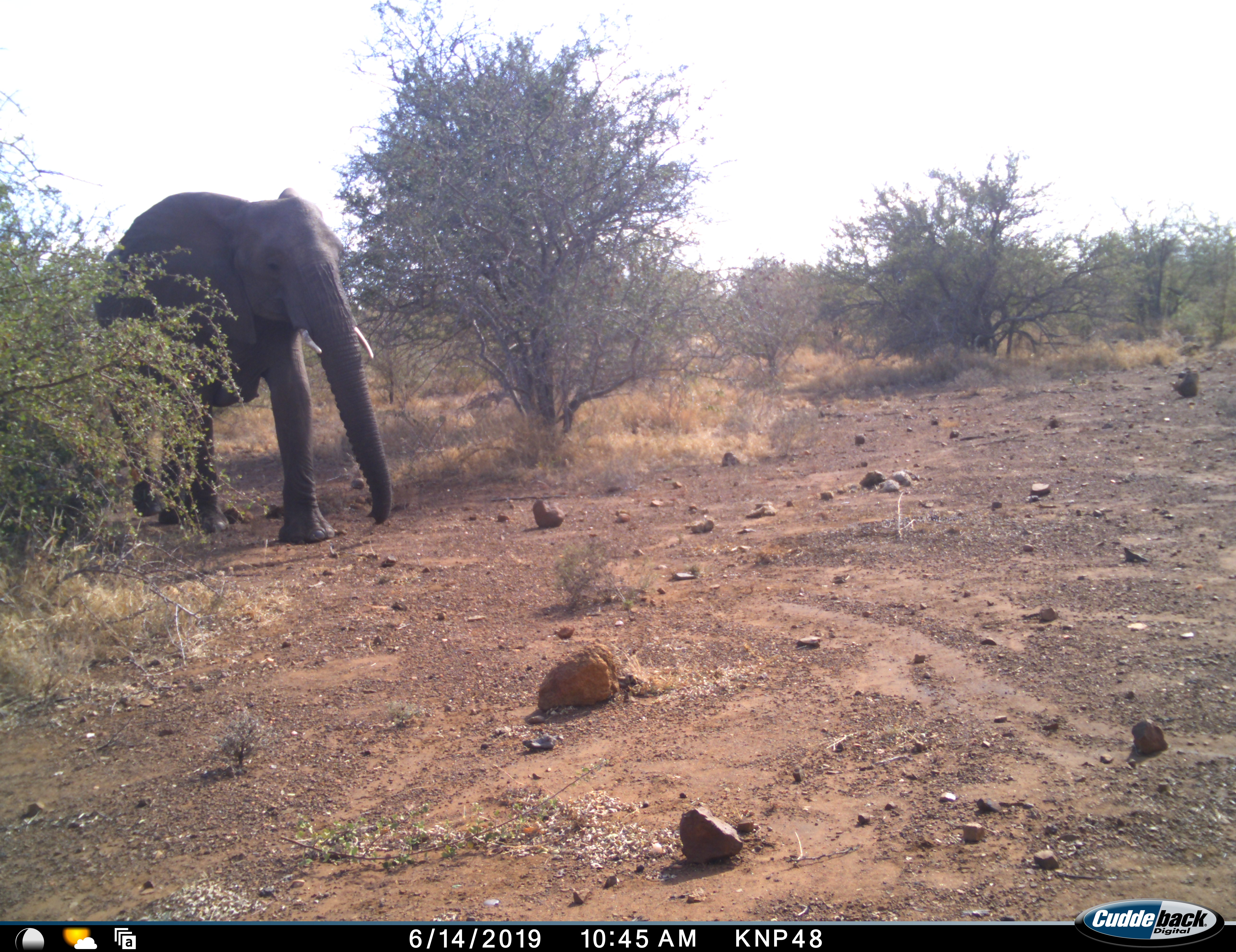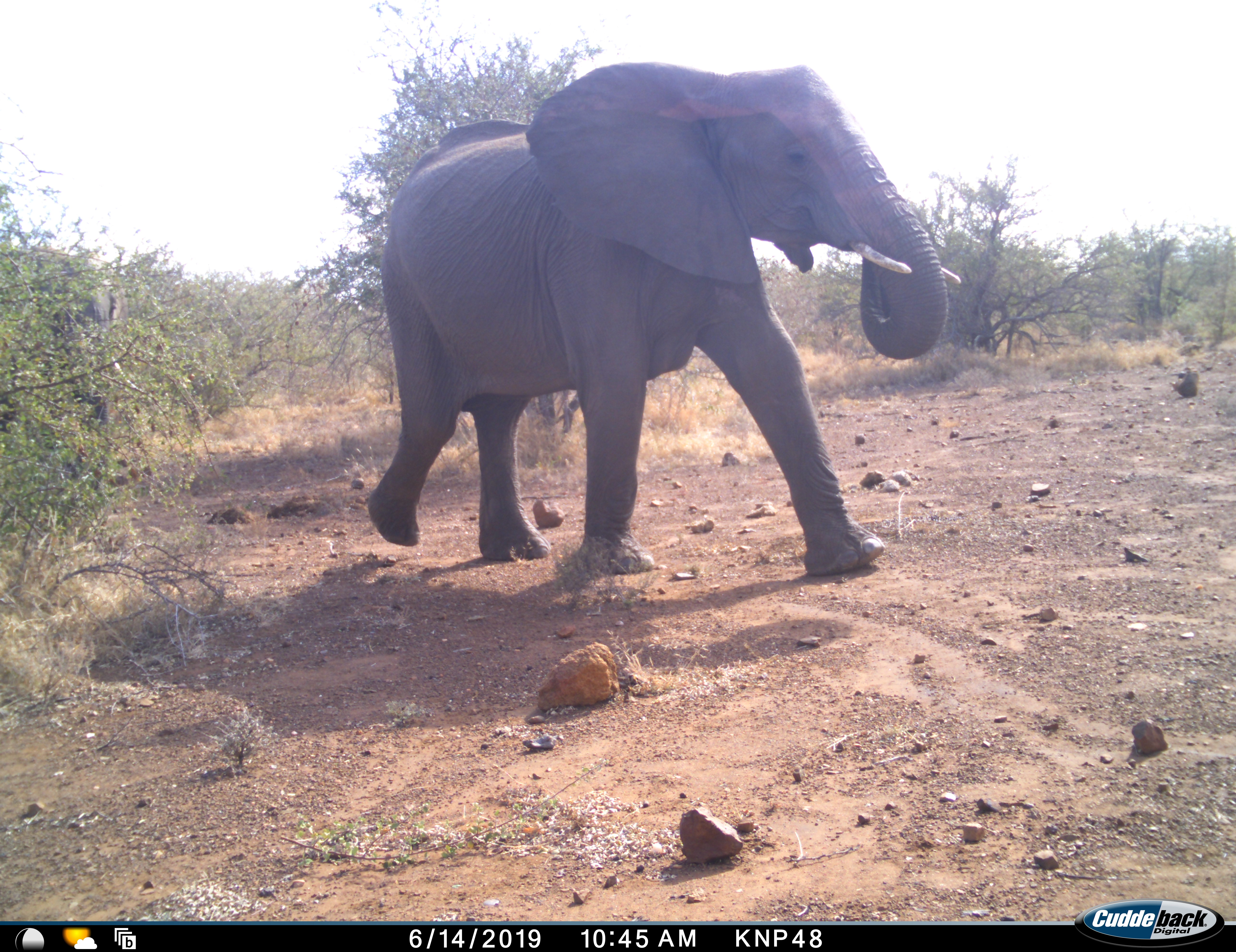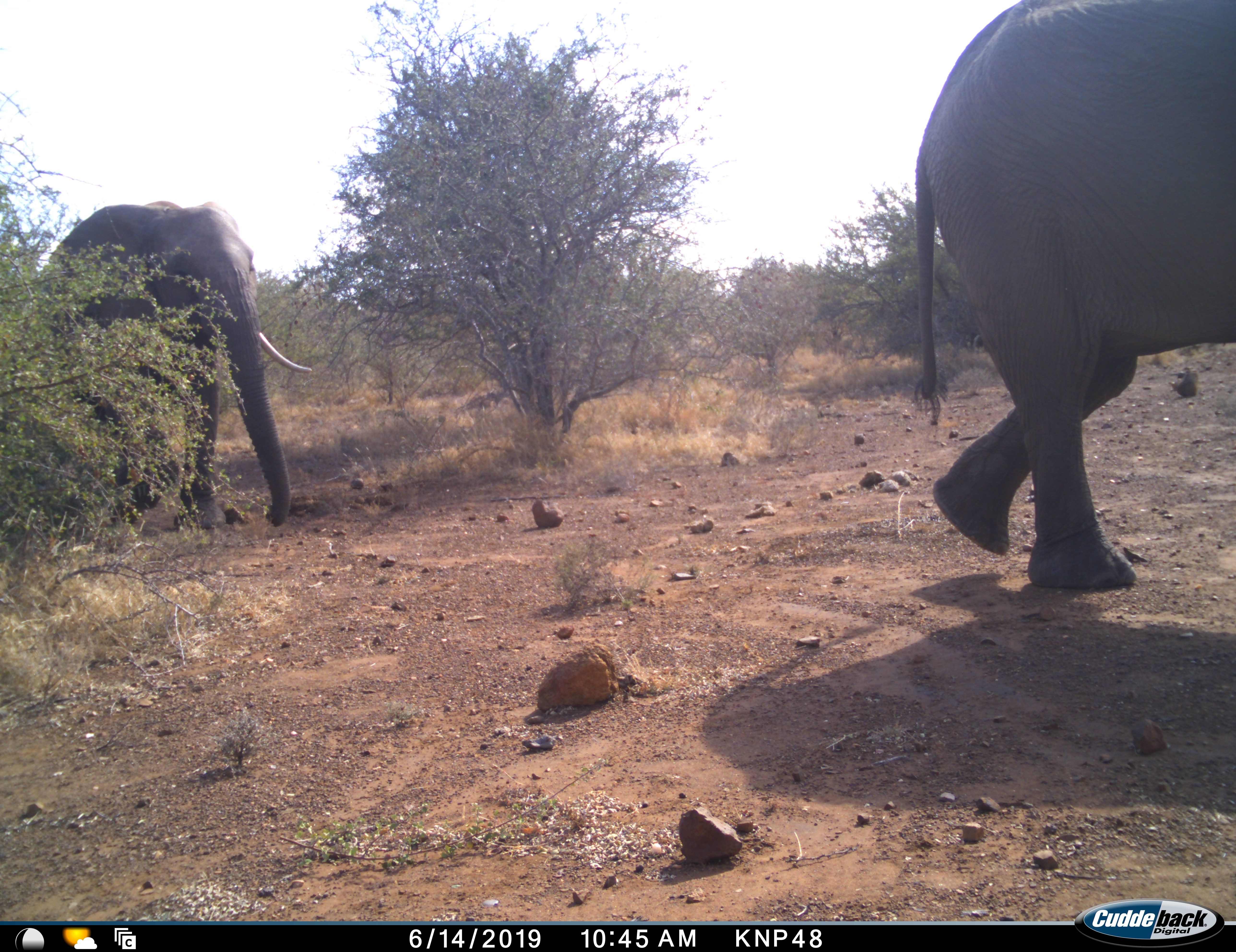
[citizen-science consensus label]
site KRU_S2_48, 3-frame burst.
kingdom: Animalia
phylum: Chordata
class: Mammalia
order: Proboscidea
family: Elephantidae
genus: Loxodonta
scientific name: Loxodonta africana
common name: african bush elephant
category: elephant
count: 2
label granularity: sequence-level